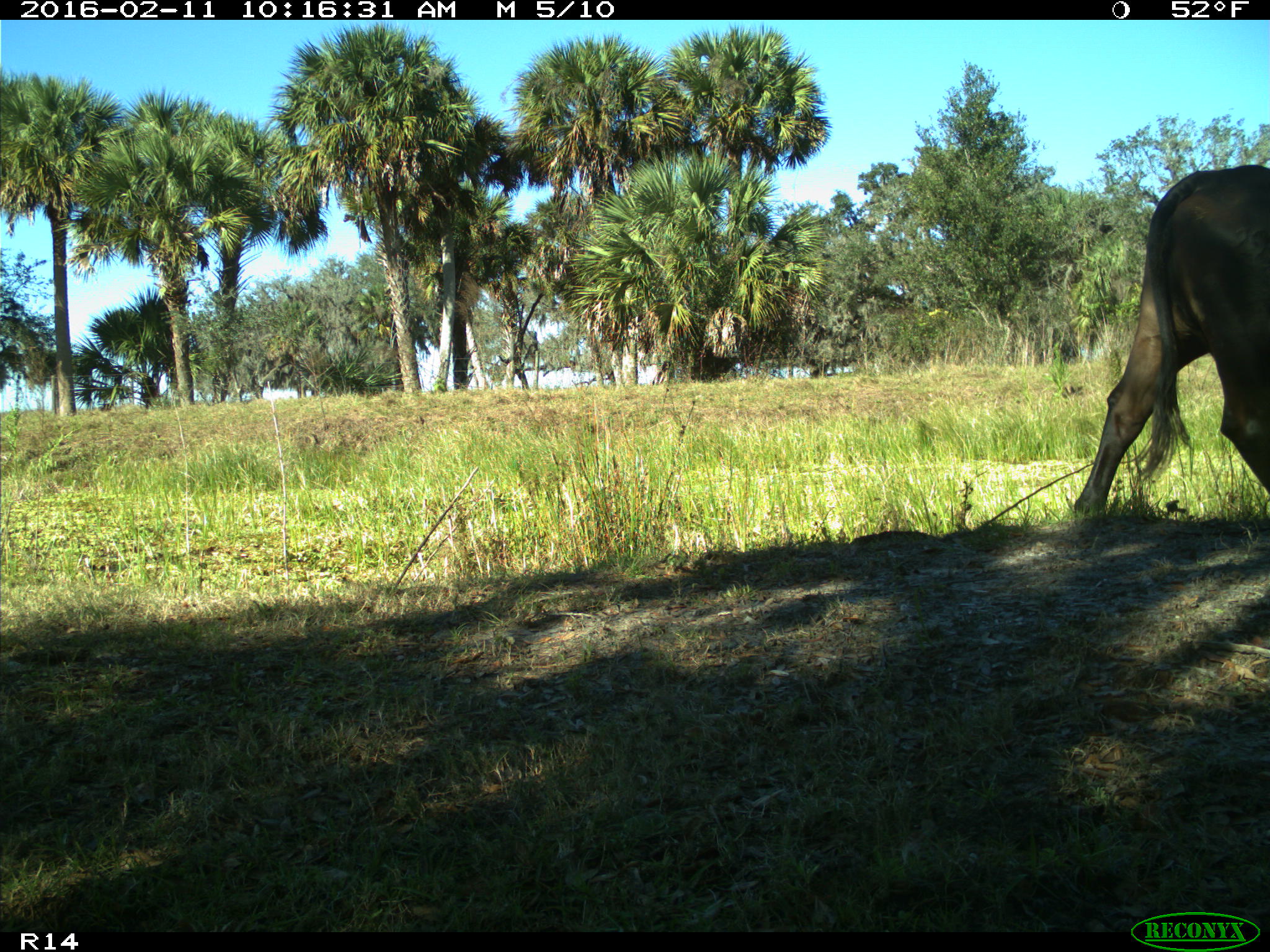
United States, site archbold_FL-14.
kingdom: Animalia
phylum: Chordata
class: Mammalia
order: Artiodactyla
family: Bovidae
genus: Bos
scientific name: Bos taurus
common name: domestic cow